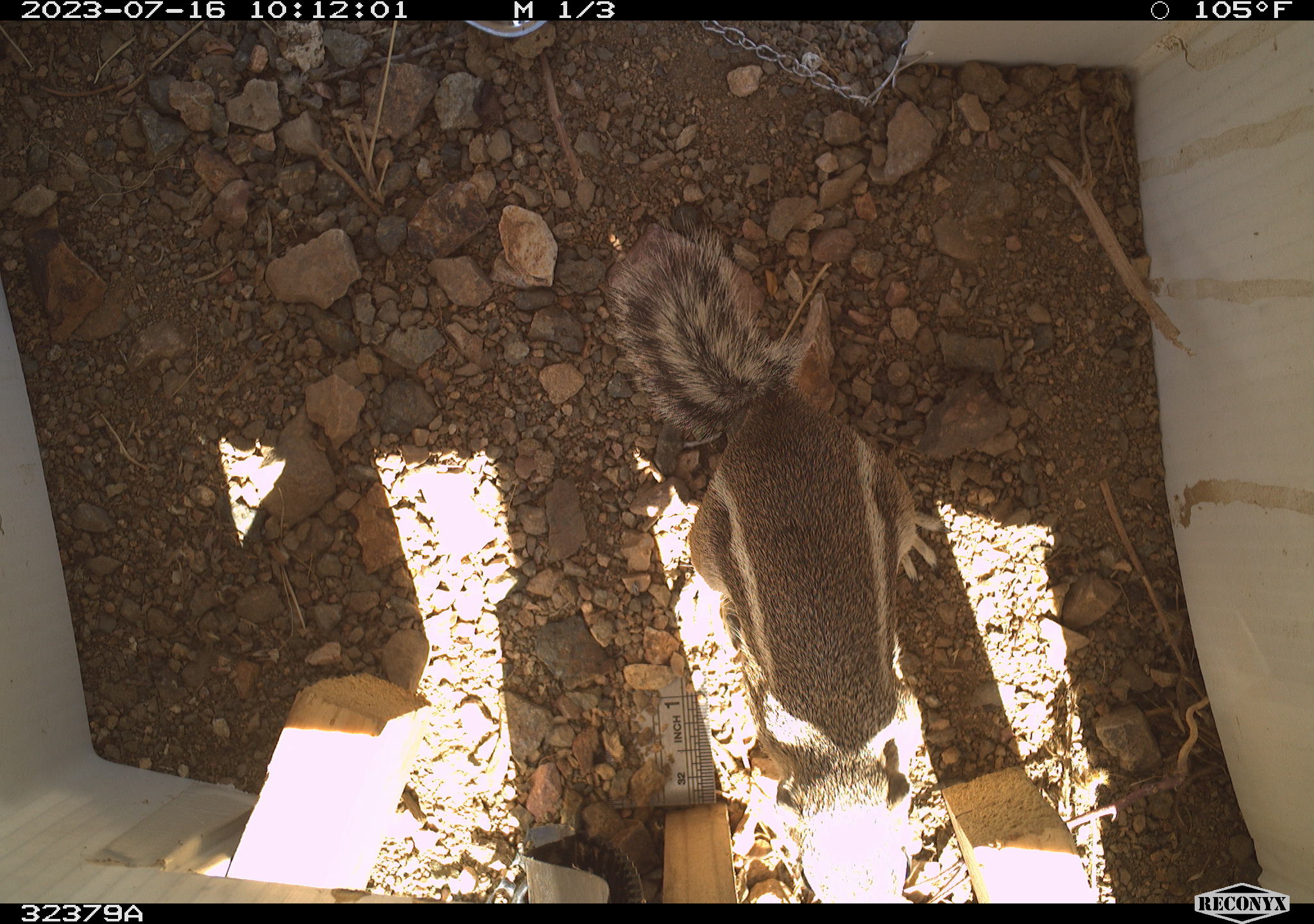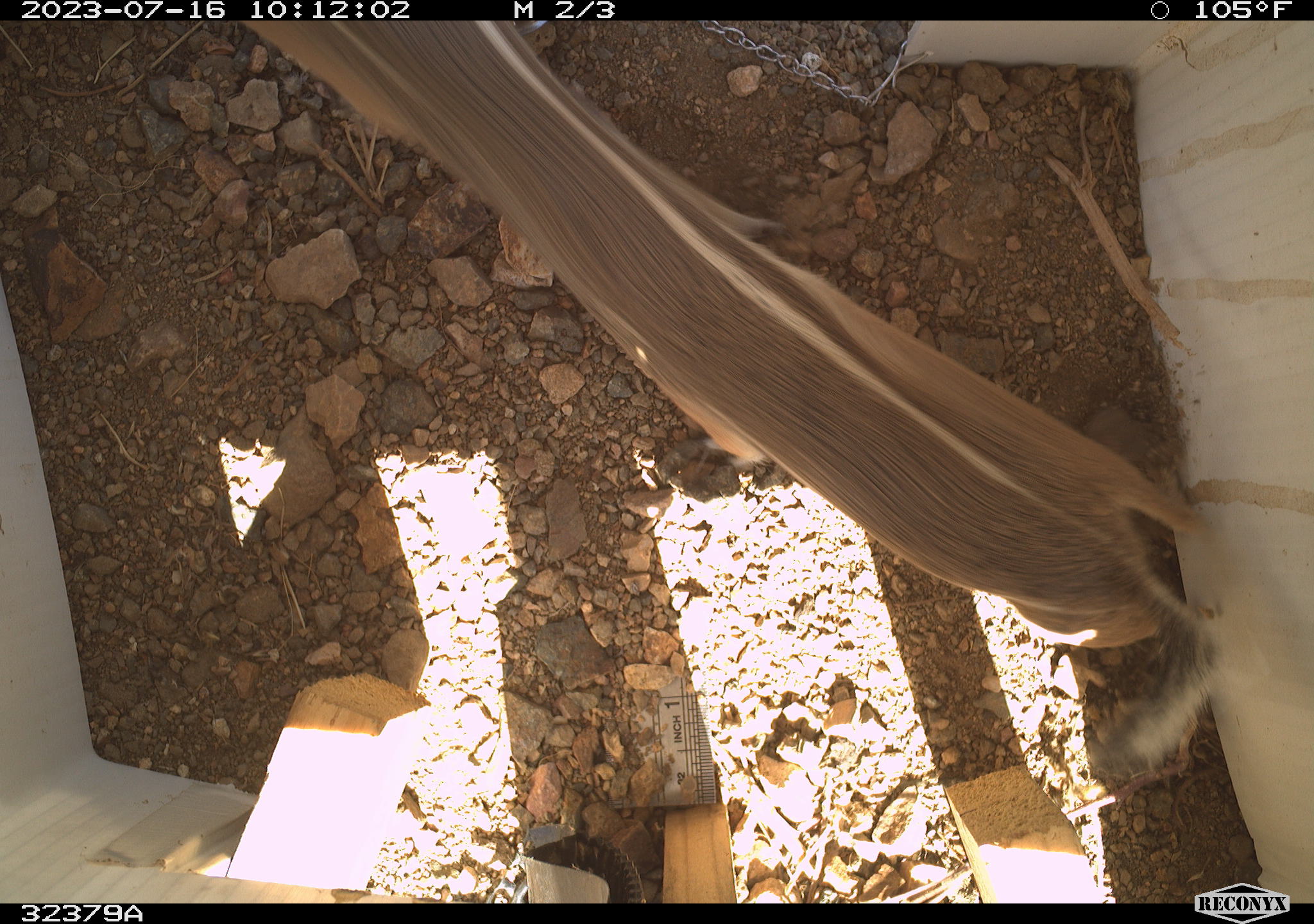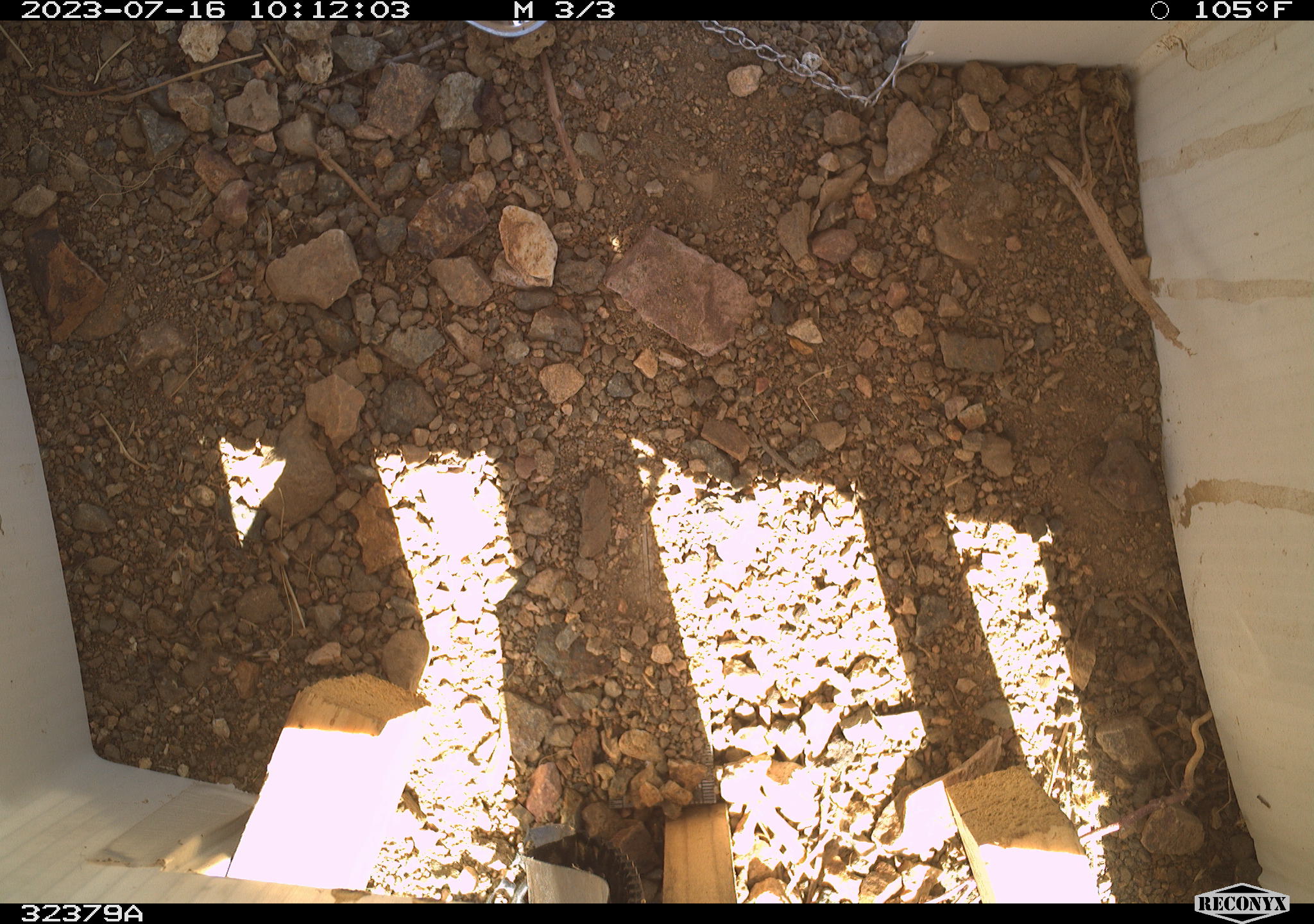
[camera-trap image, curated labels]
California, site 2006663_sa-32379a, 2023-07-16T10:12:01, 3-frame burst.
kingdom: Animalia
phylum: Chordata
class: Mammalia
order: Rodentia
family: Sciuridae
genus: Ammospermophilus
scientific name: Ammospermophilus leucurus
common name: white-tailed antelope squirrel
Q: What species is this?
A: White-tailed antelope squirrel (Ammospermophilus leucurus).